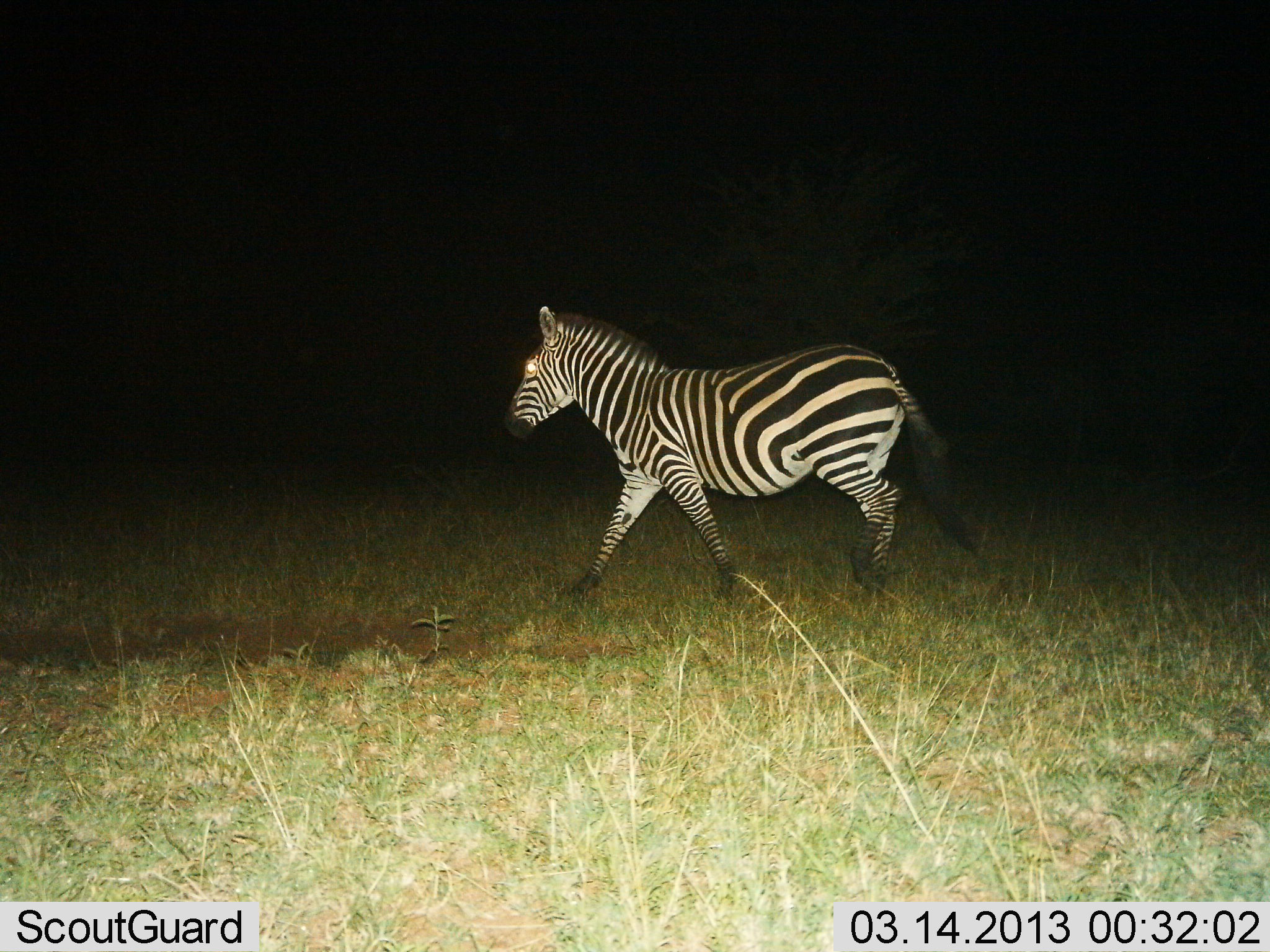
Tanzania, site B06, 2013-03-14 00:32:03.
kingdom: Animalia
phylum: Chordata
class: Mammalia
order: Perissodactyla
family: Equidae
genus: Equus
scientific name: Equus quagga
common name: plains zebra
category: zebra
Zebra (plains zebra) (Equus quagga), count 1. Behavior (volunteer vote fractions): standing 0%, resting 0%, moving 100%, interacting 0%. Young present (vote fraction): 0%. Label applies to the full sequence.